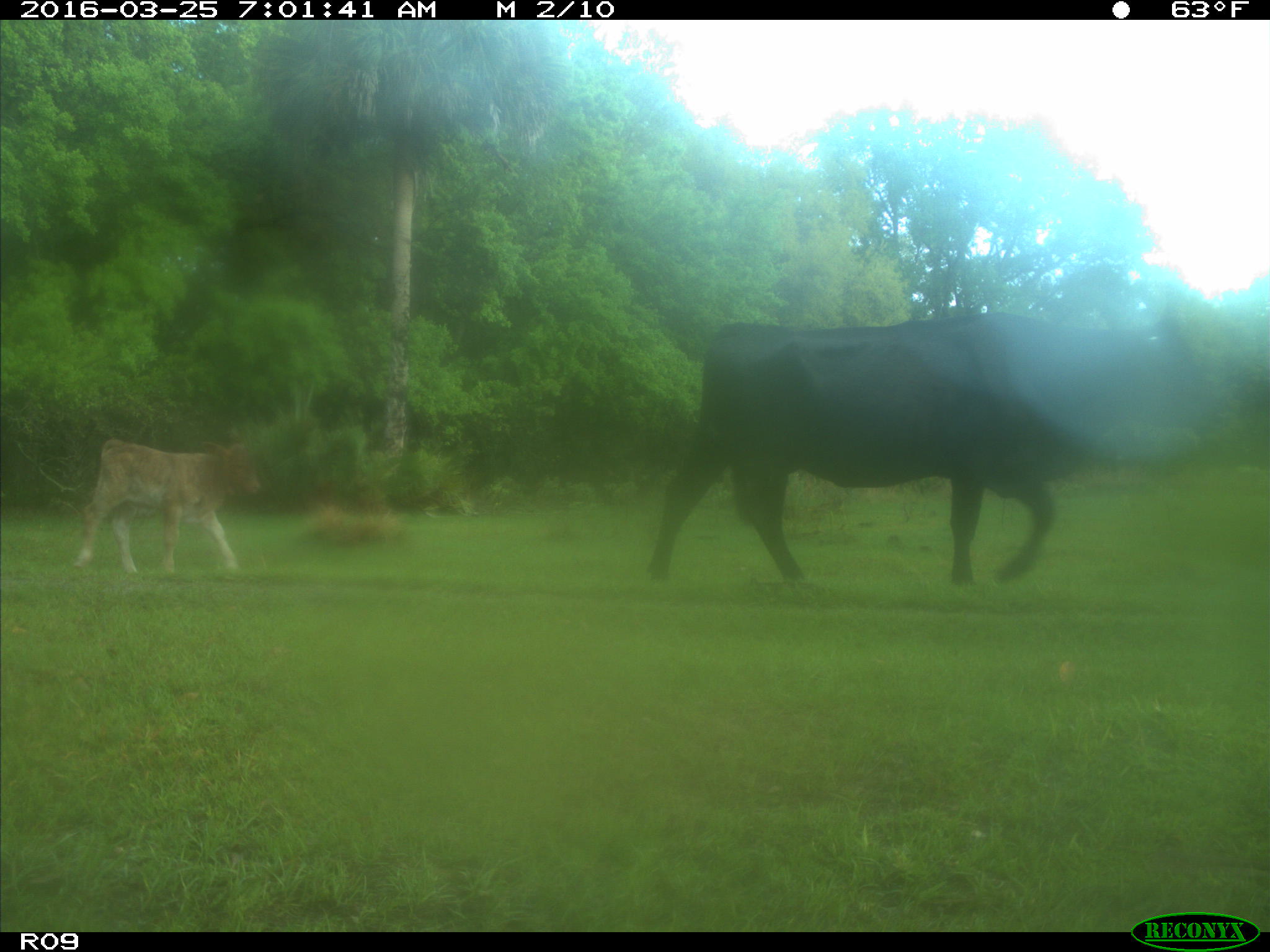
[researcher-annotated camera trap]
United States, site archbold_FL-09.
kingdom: Animalia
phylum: Chordata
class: Mammalia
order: Artiodactyla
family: Bovidae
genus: Bos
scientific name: Bos taurus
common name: domestic cow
Bos taurus (domestic cow).